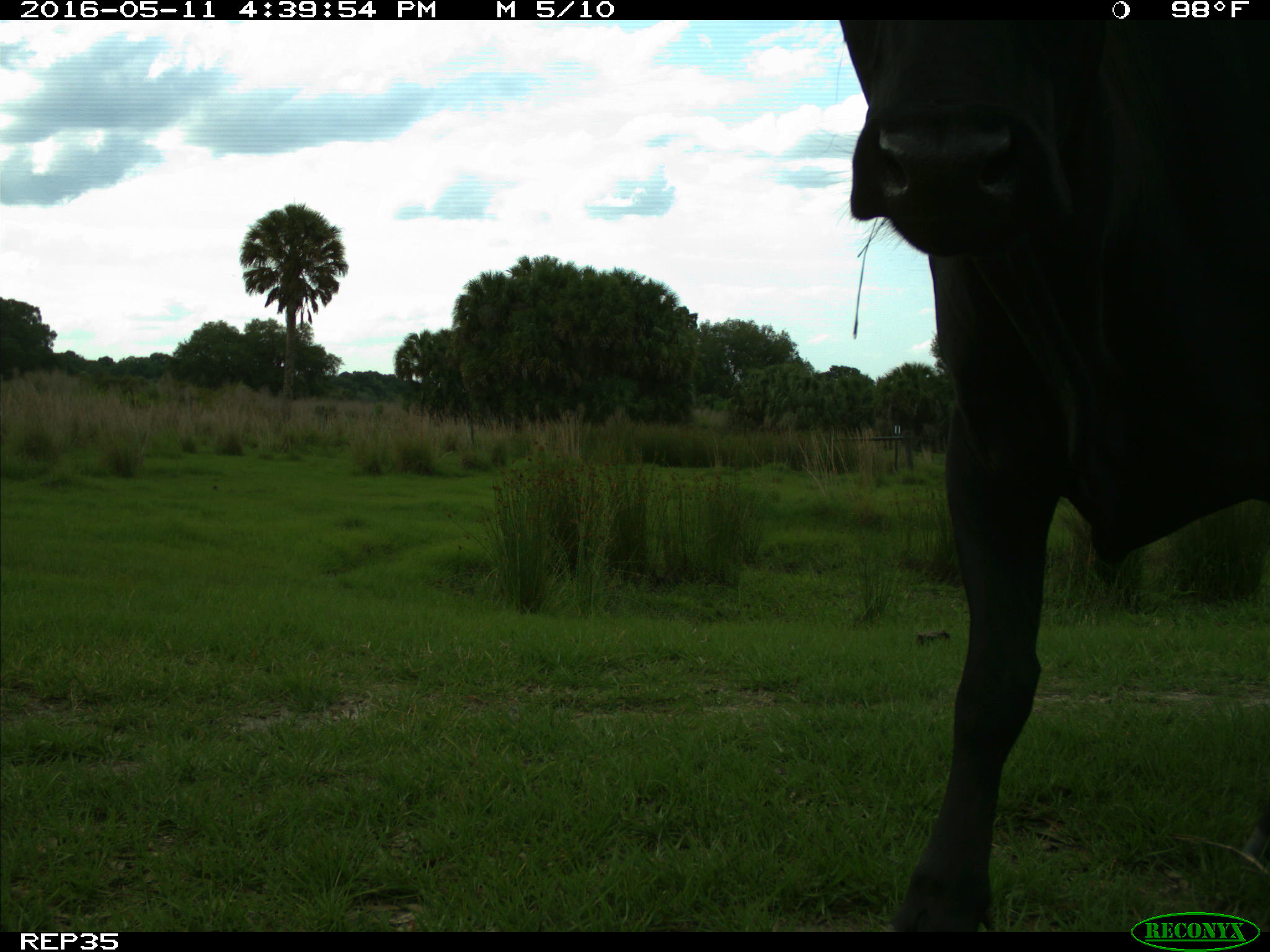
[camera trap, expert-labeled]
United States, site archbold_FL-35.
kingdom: Animalia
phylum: Chordata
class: Mammalia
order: Artiodactyla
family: Bovidae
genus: Bos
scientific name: Bos taurus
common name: domestic cow